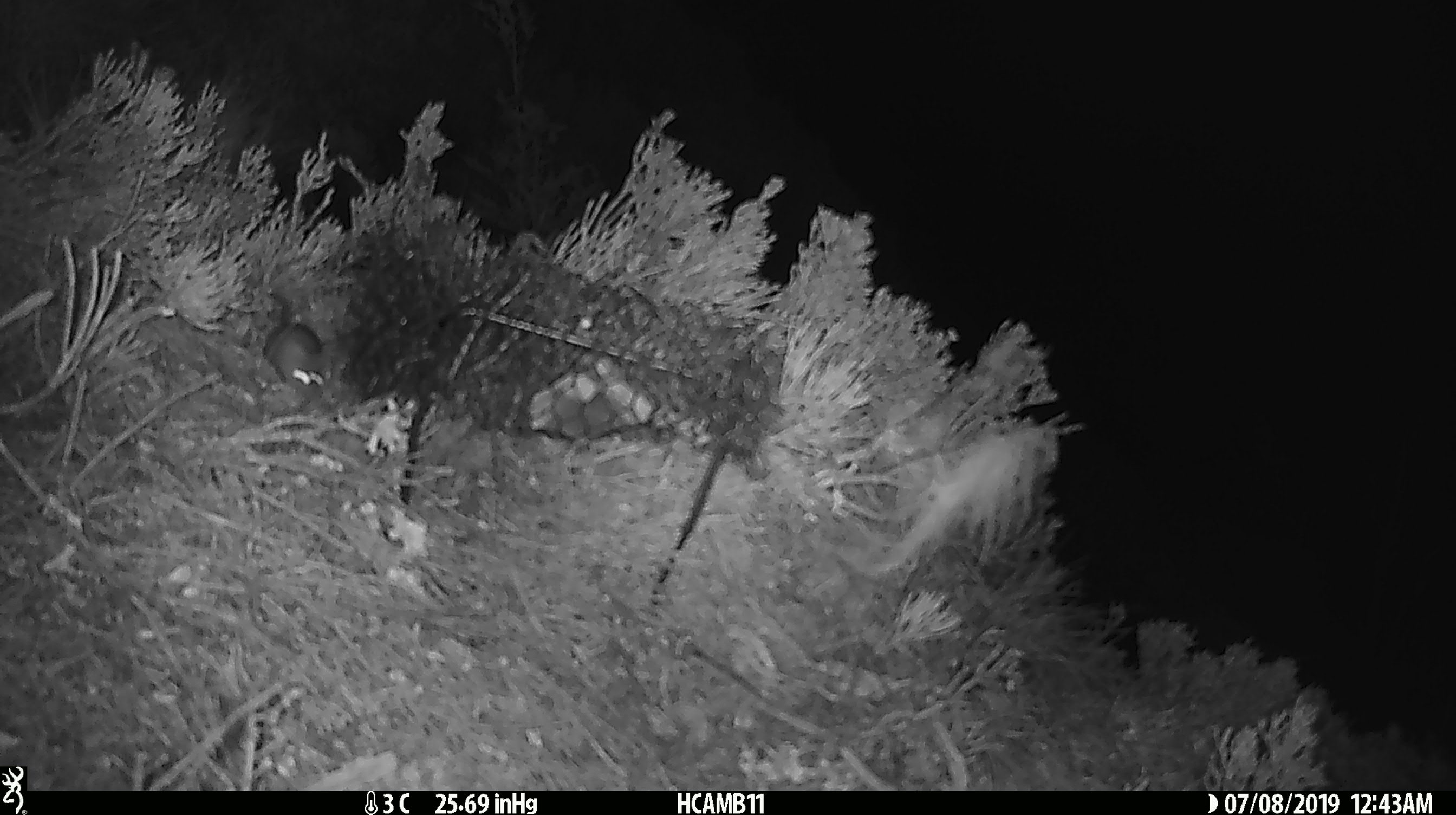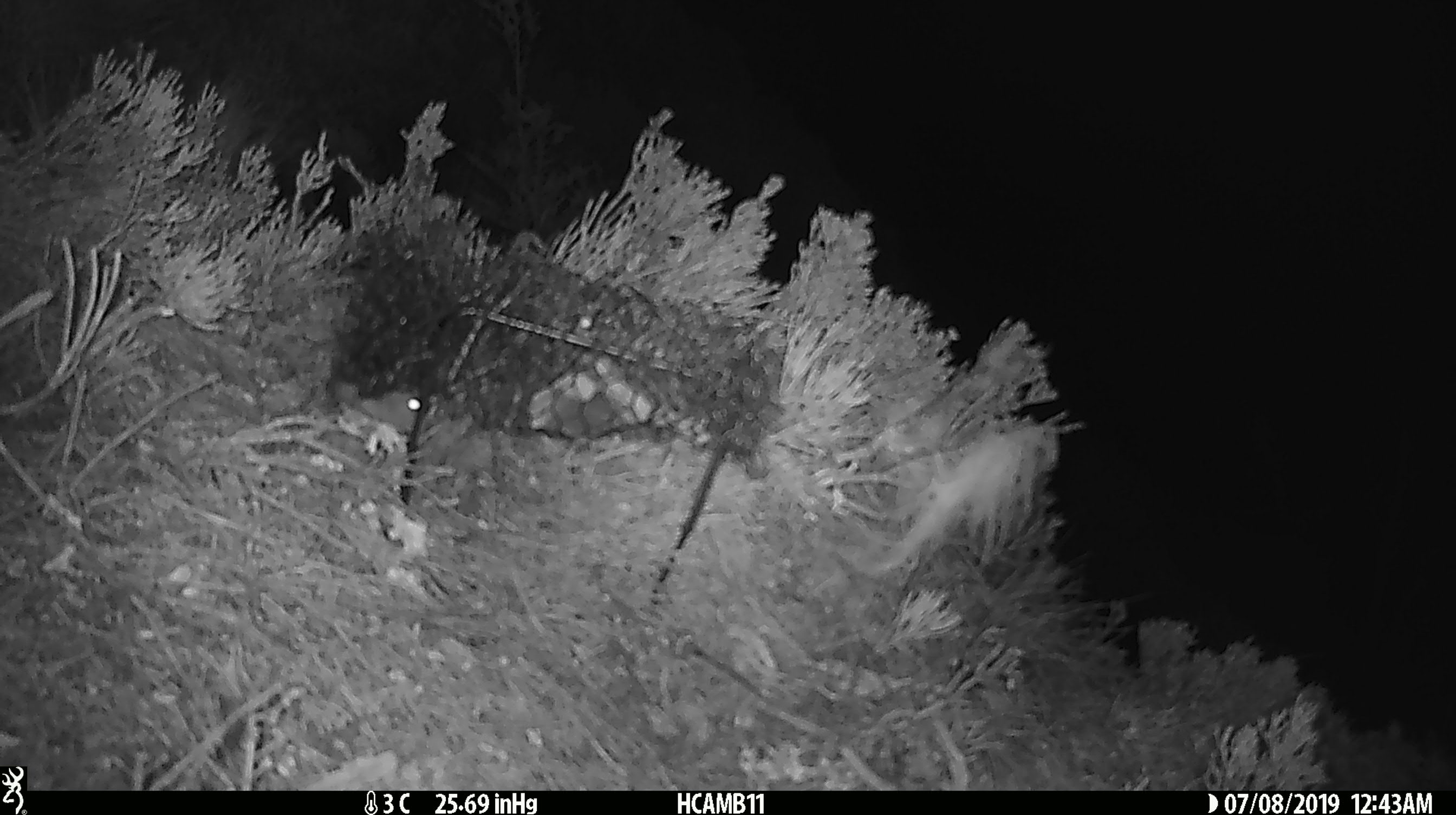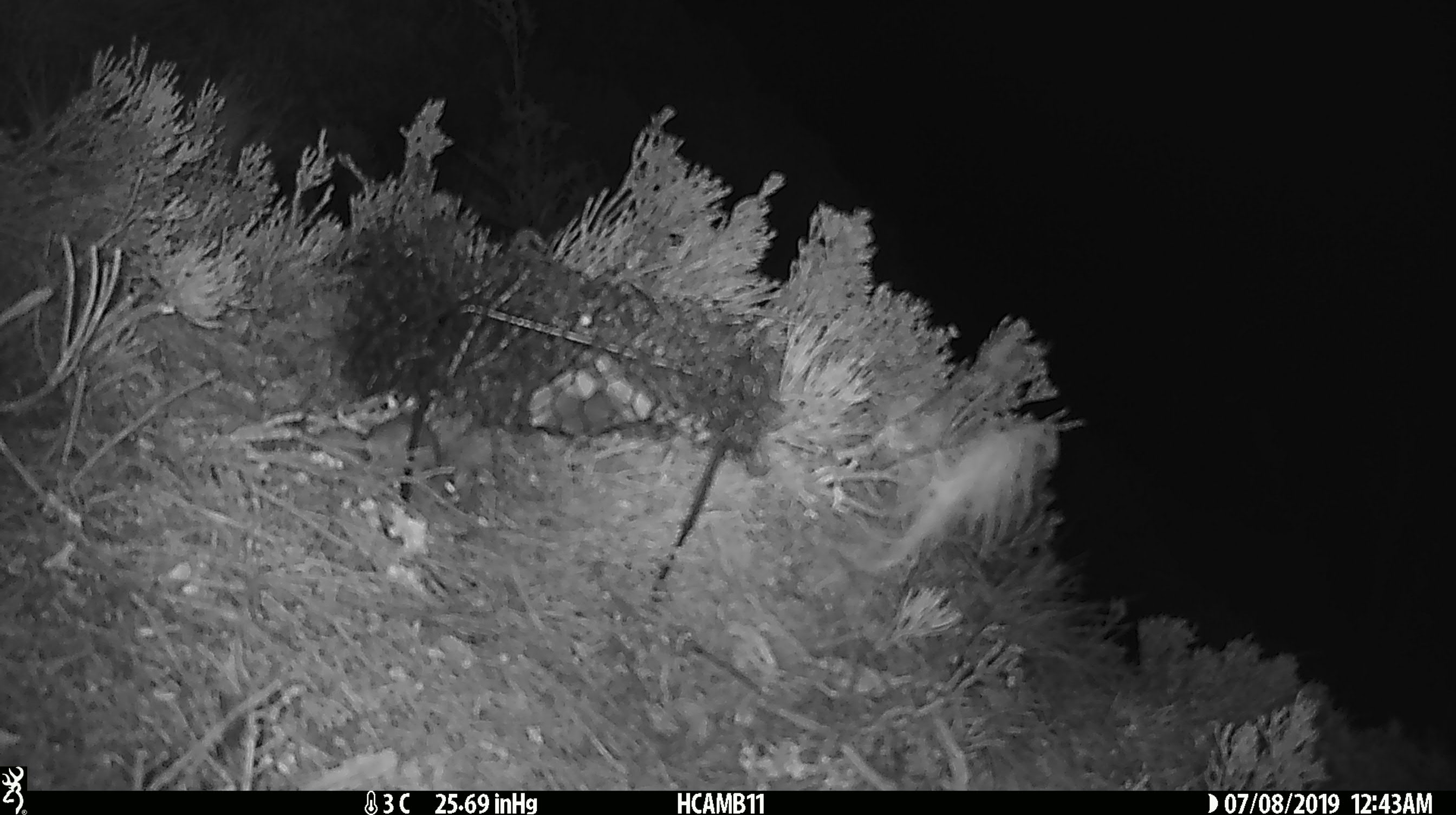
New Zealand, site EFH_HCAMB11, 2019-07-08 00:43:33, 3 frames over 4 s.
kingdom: Animalia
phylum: Chordata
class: Mammalia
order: Rodentia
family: Muridae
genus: Mus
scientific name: Mus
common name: mouse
Mouse (Mus).